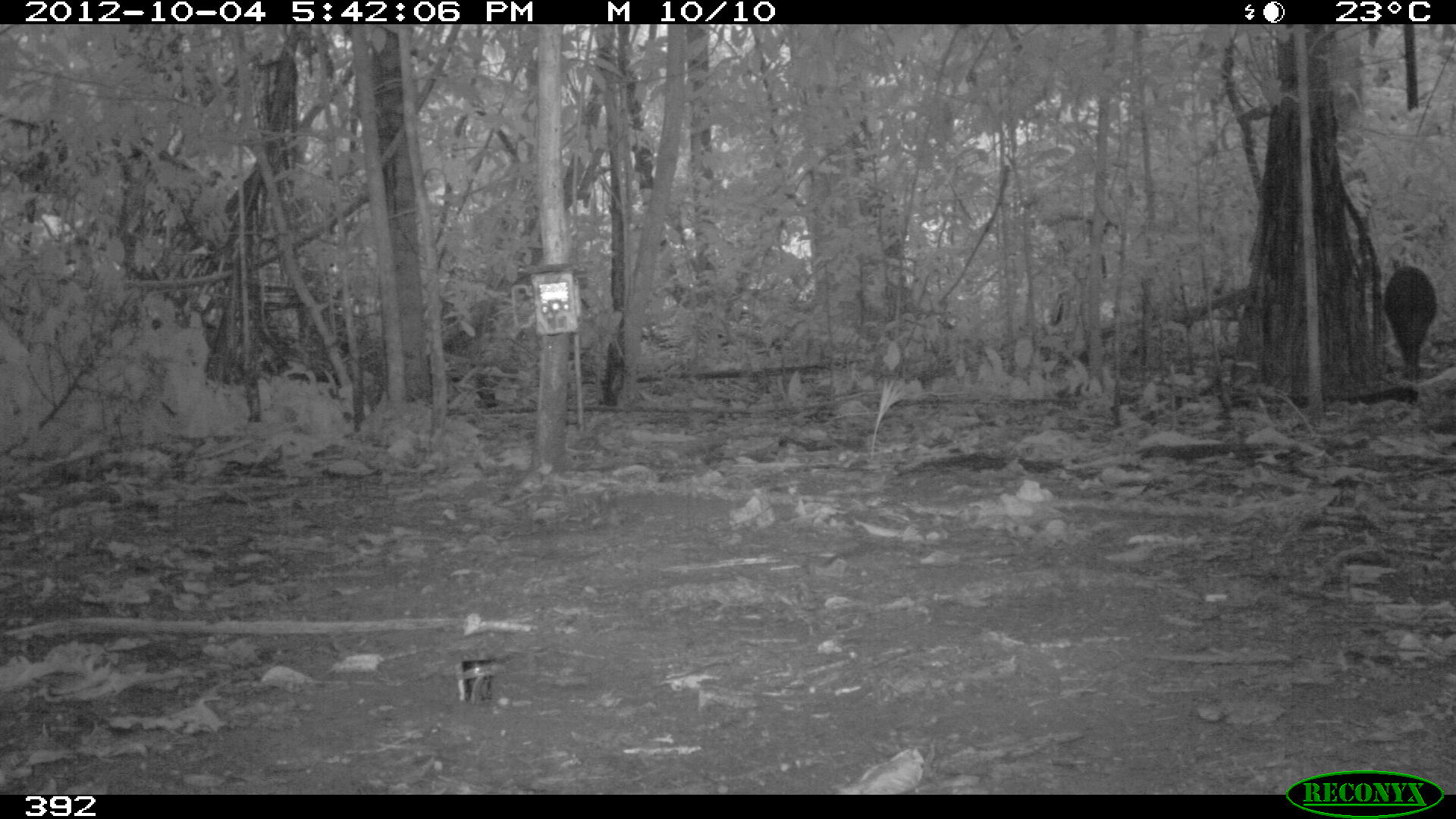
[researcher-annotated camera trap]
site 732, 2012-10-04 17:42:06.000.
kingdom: Animalia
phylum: Chordata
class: Mammalia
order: Artiodactyla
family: Tayassuidae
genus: Tayassu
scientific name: Tayassu pecari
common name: white-lipped peccary